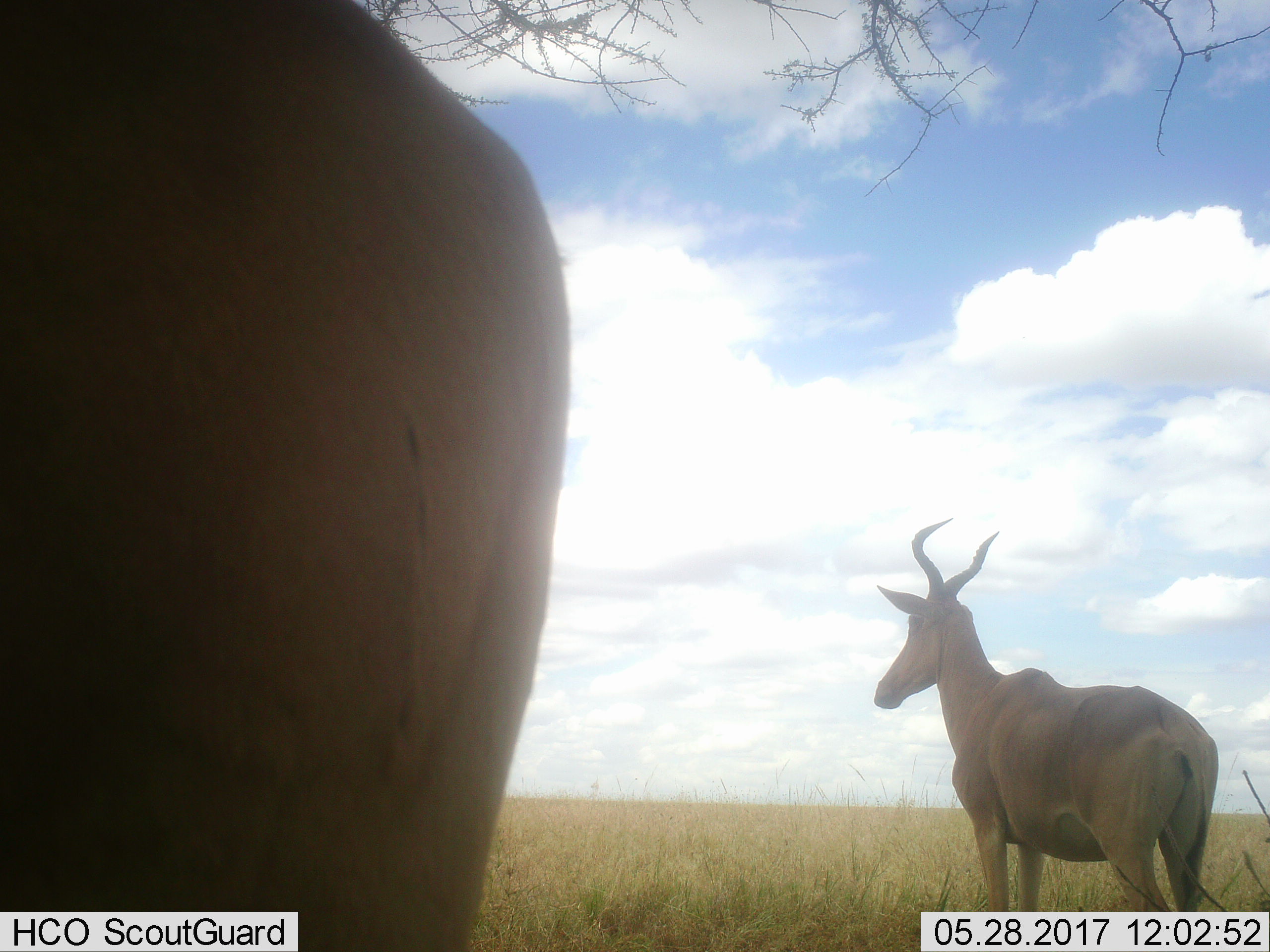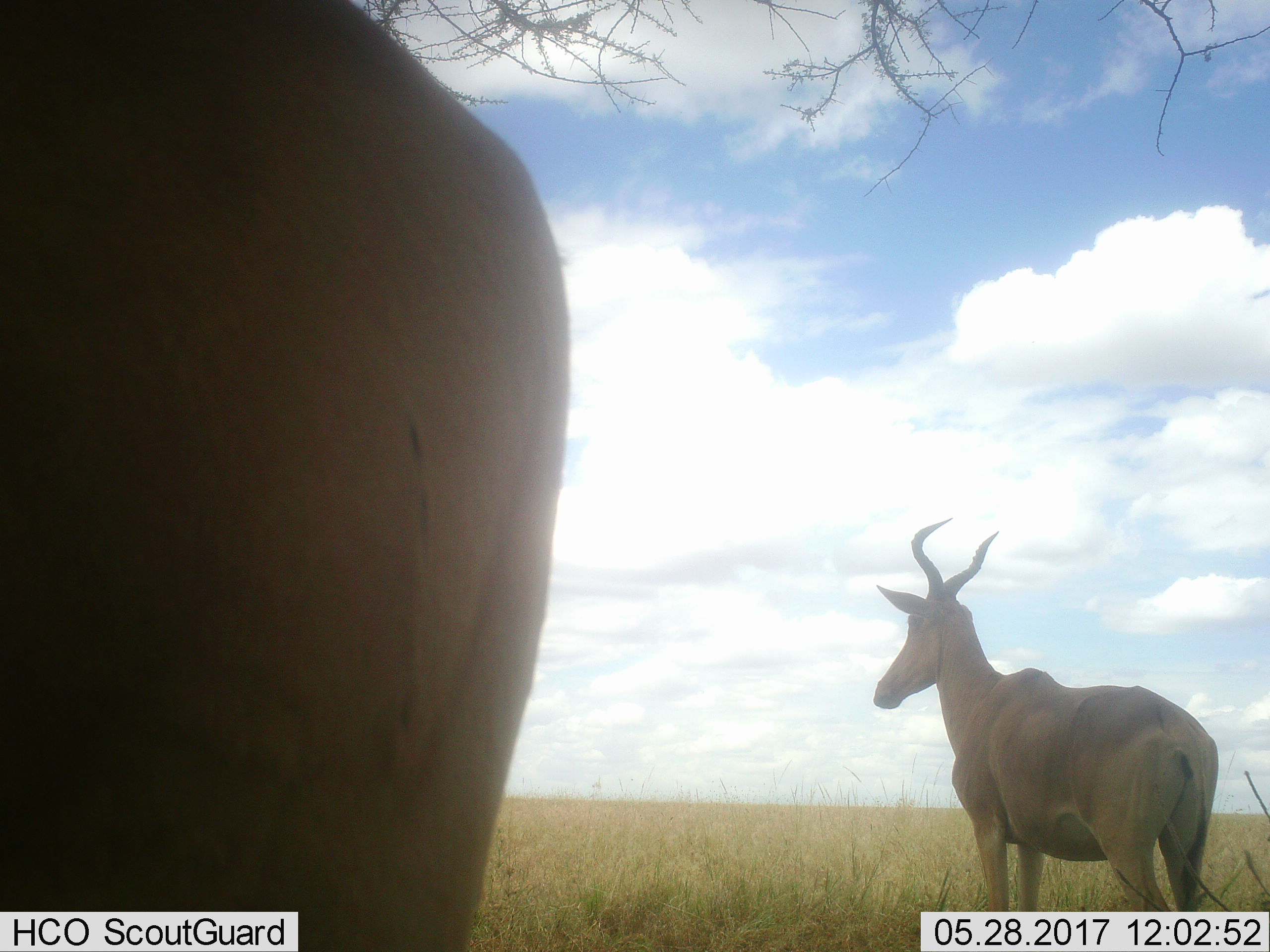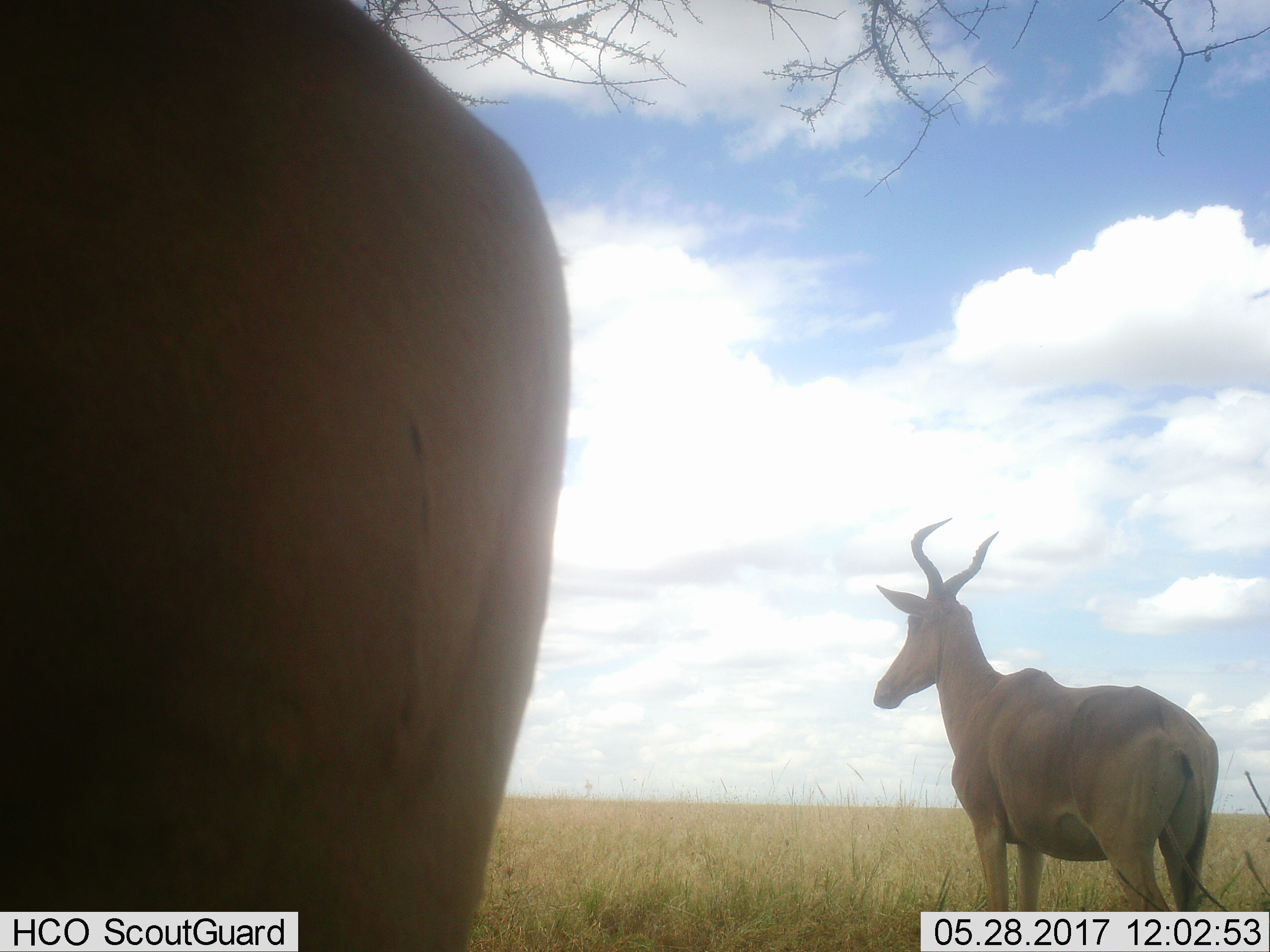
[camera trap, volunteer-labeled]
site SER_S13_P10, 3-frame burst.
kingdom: Animalia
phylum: Chordata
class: Mammalia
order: Artiodactyla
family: Bovidae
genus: Alcelaphus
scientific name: Alcelaphus buselaphus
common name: hartebeest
Hartebeest (Alcelaphus buselaphus), count 2. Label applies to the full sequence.